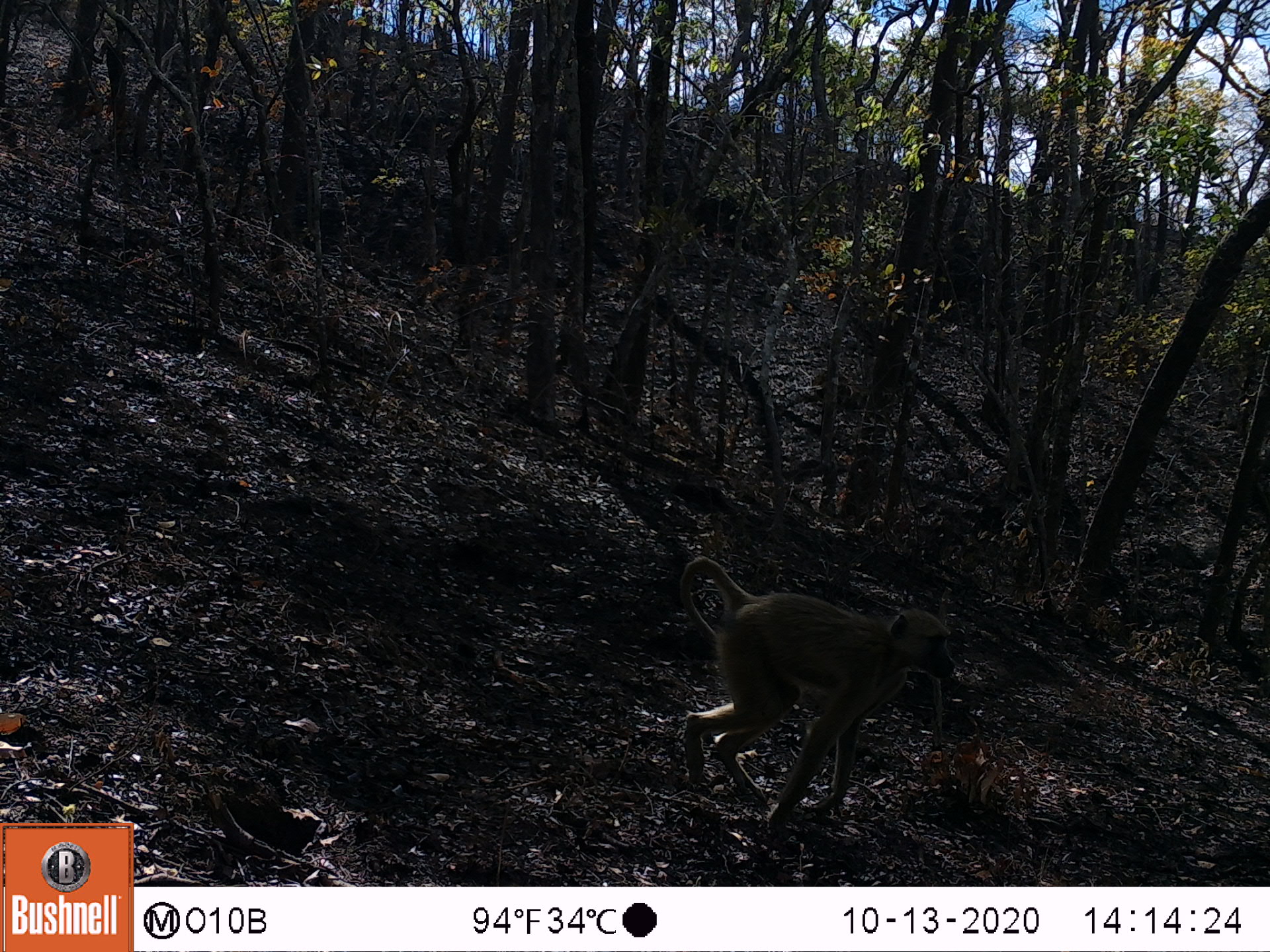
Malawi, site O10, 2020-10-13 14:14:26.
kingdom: Animalia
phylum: Chordata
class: Mammalia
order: Primates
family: Cercopithecidae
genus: Papio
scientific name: Papio cynocephalus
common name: yellow baboon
Yellow baboon (Papio cynocephalus), count 1.